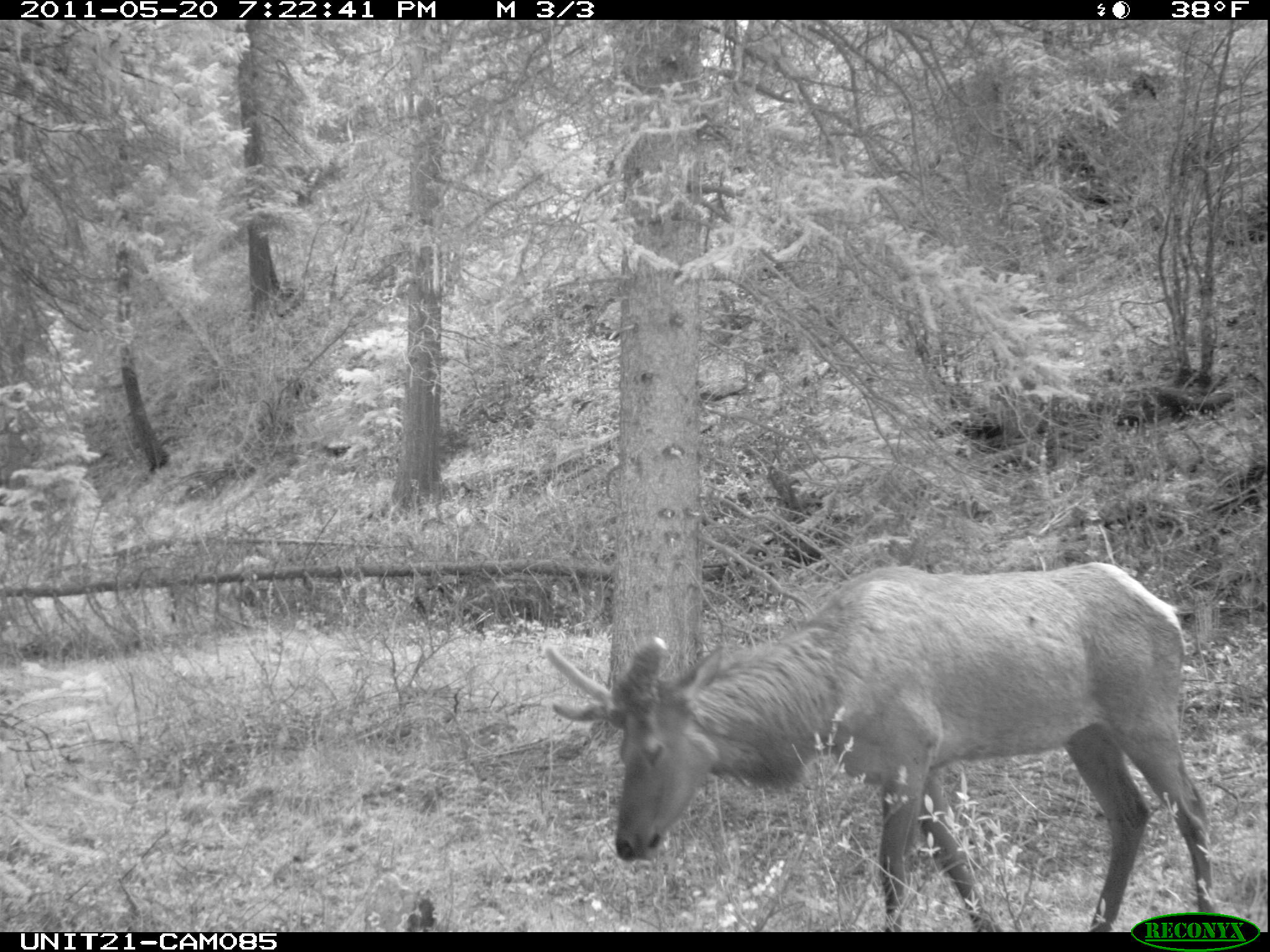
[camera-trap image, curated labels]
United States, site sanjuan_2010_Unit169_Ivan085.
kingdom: Animalia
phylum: Chordata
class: Mammalia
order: Artiodactyla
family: Cervidae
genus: Cervus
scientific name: Cervus elaphus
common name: red deer